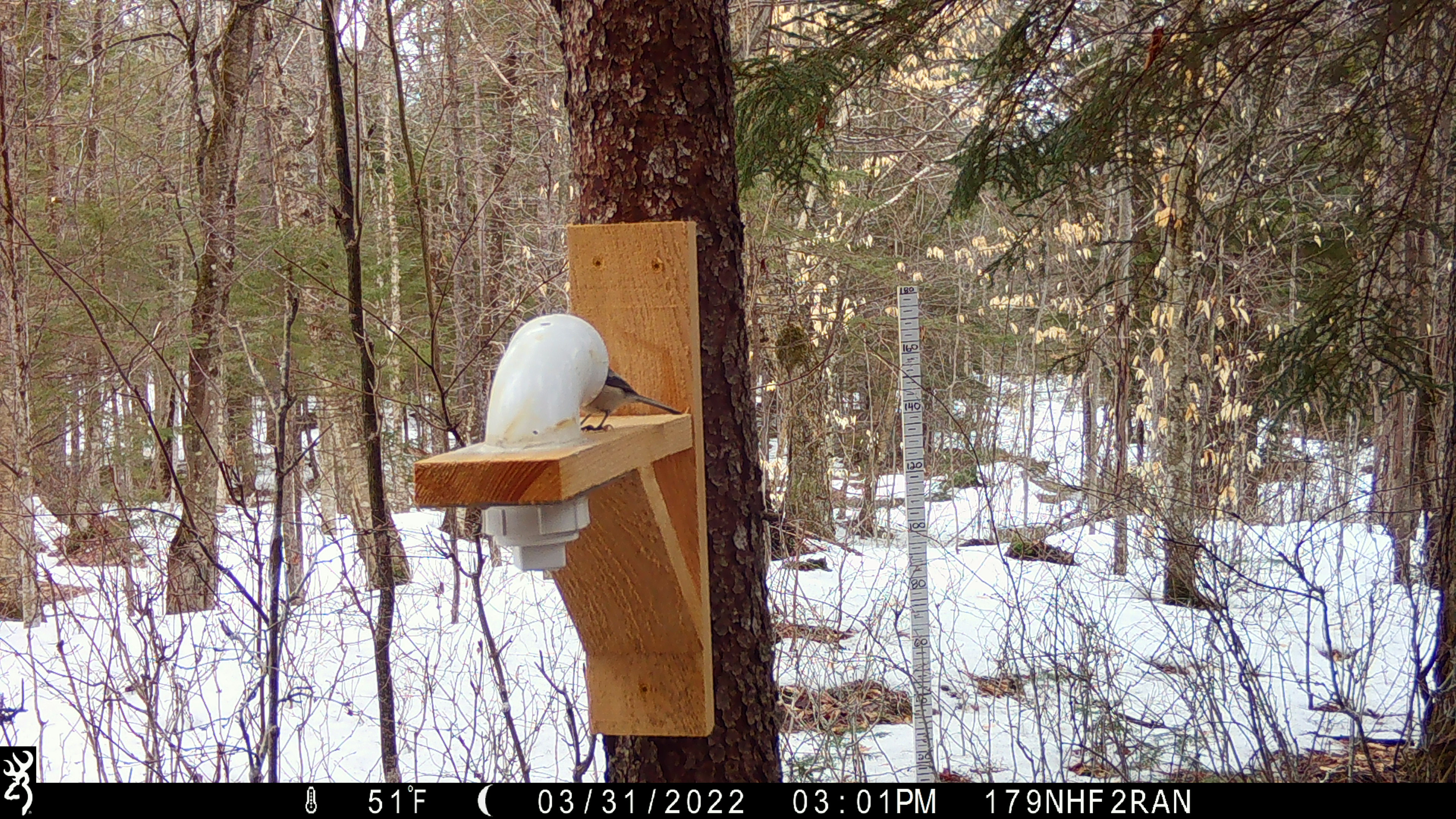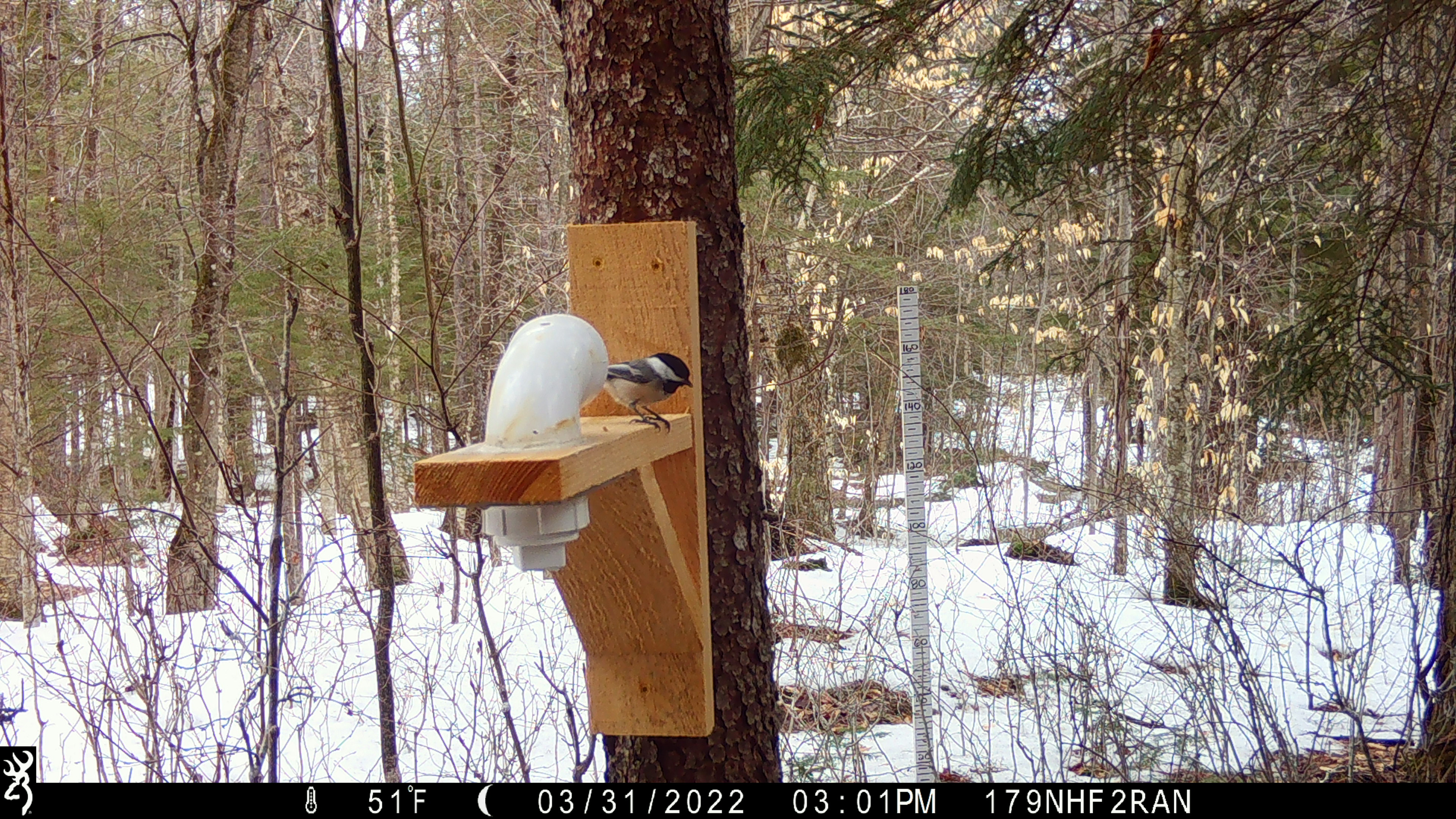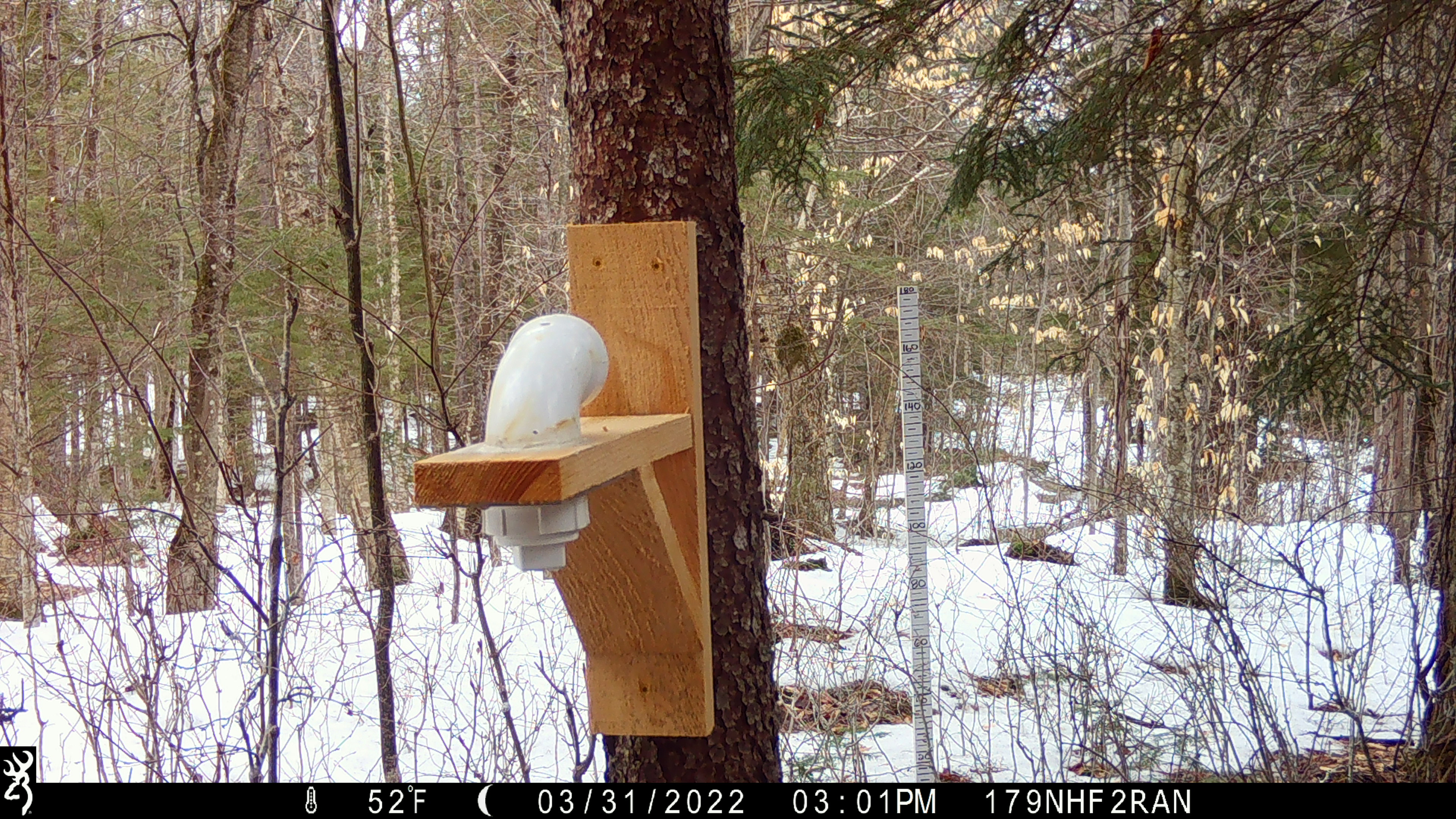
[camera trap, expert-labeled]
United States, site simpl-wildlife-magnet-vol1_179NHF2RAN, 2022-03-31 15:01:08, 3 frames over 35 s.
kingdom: Animalia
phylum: Chordata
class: Aves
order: Passeriformes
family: Paridae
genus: Poecile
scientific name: Poecile atricapillus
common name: black-capped chickadee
Black-capped chickadee (Poecile atricapillus).